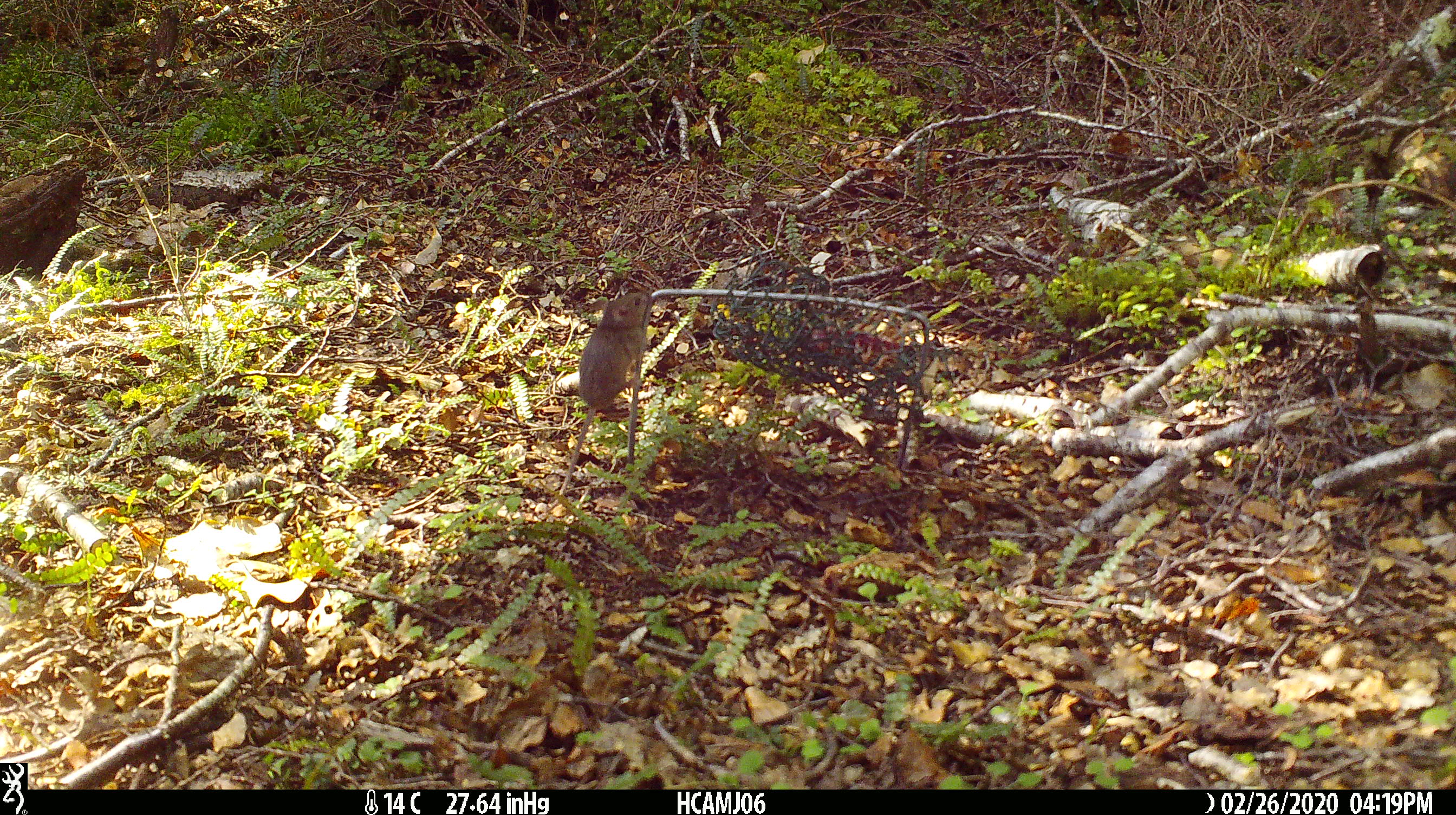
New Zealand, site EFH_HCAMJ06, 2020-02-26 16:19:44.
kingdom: Animalia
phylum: Chordata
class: Mammalia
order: Rodentia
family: Muridae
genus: Mus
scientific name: Mus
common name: mouse